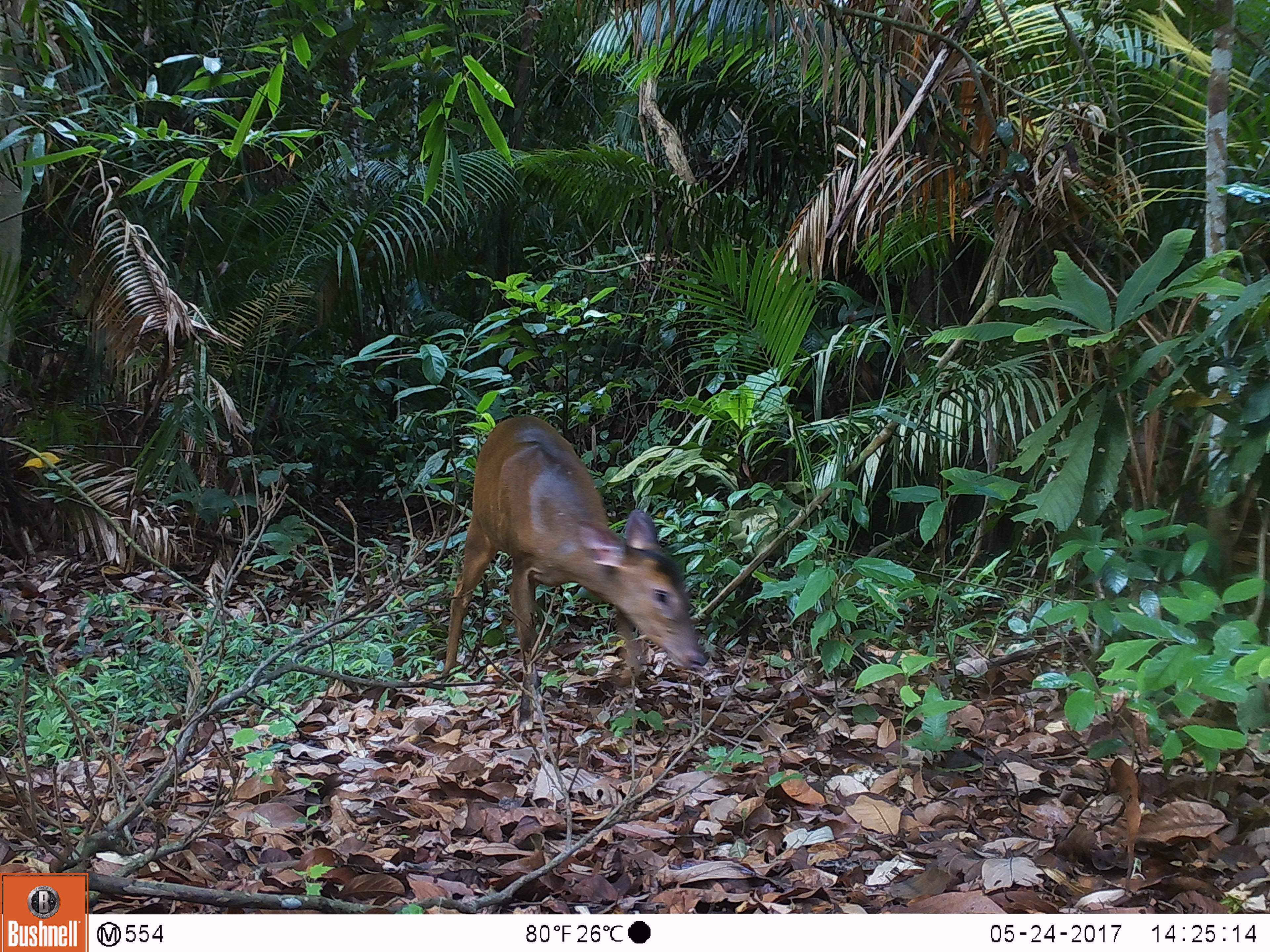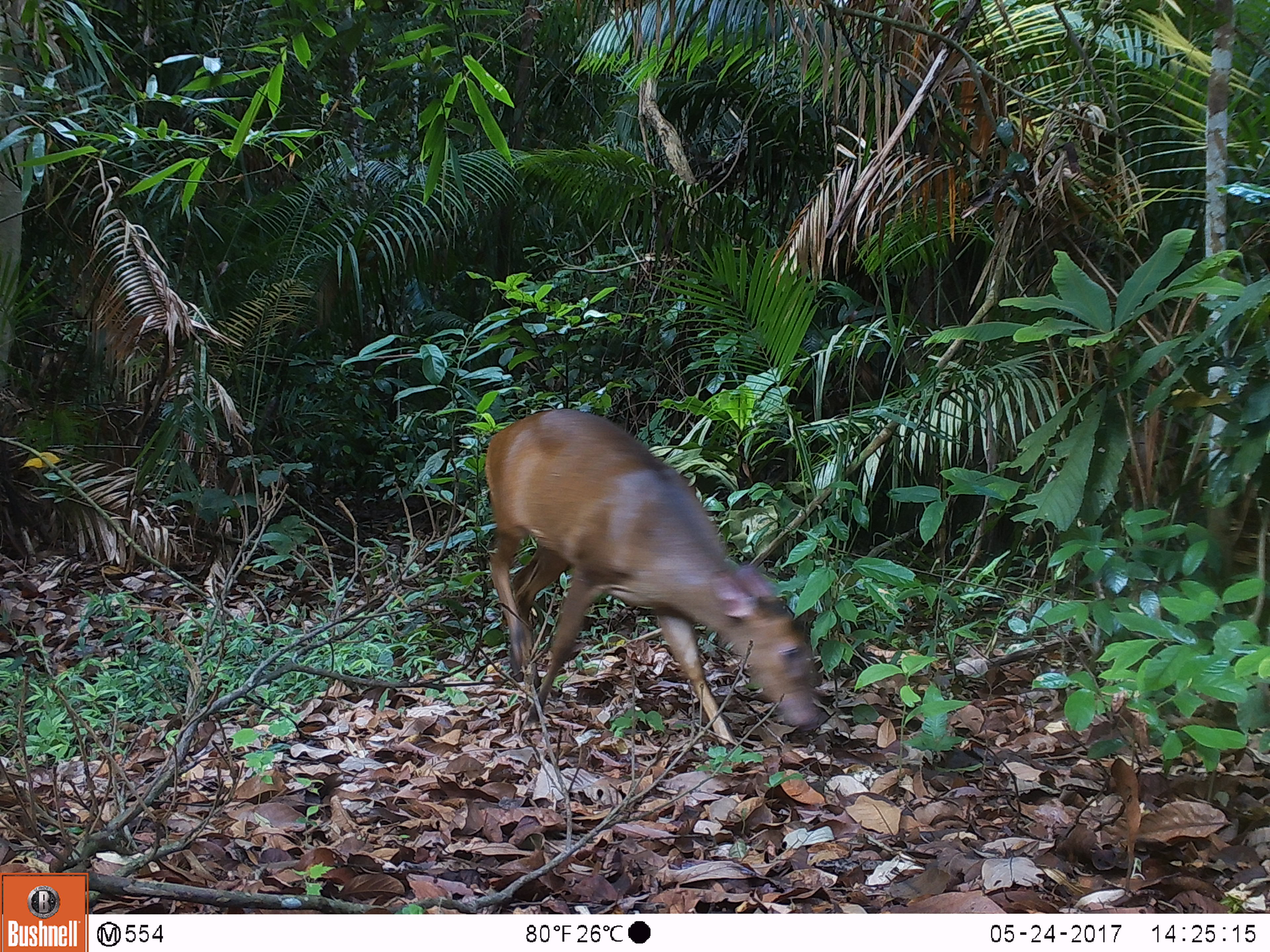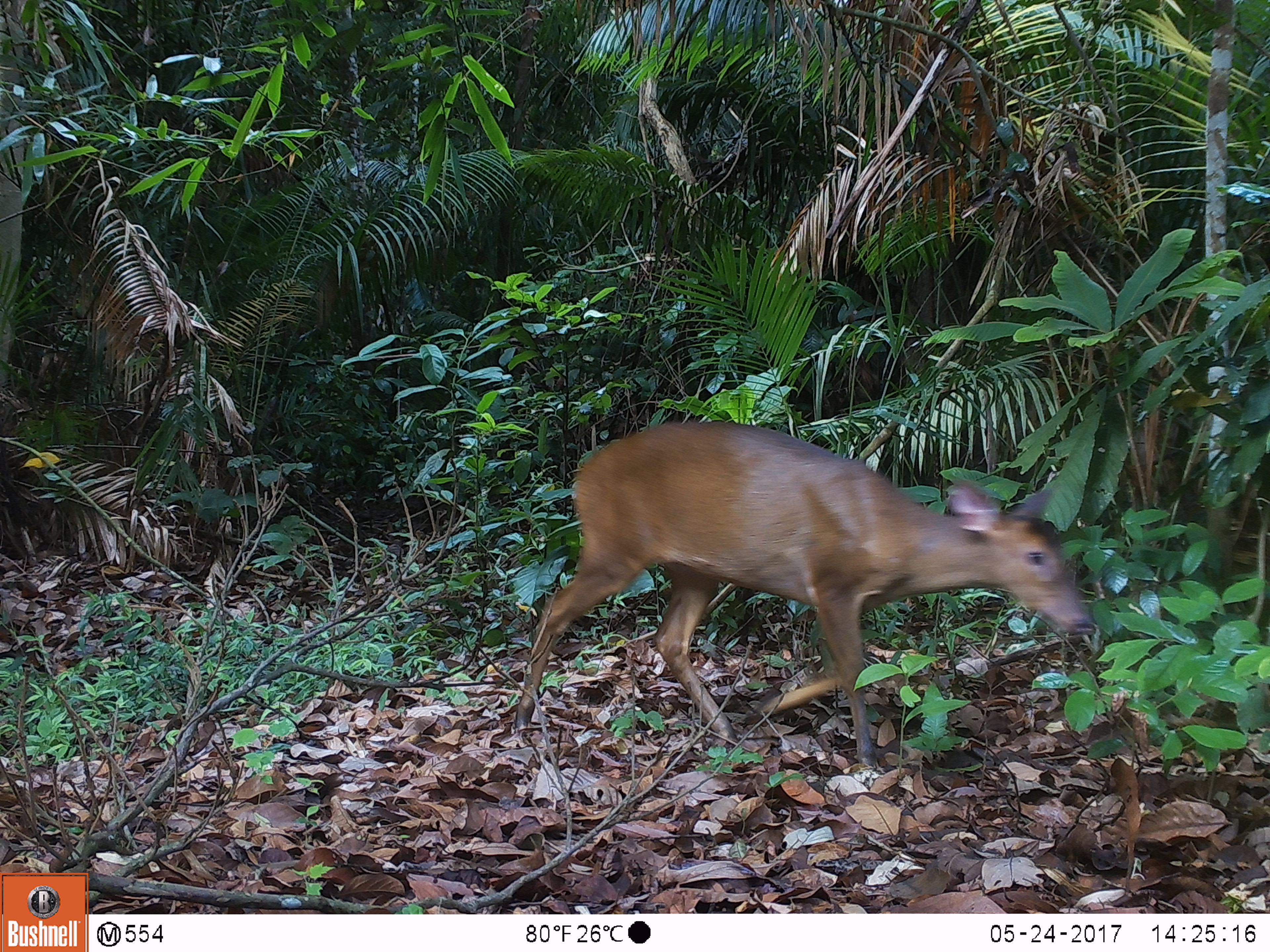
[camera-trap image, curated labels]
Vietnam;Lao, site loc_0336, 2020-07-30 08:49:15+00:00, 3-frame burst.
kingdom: Animalia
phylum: Chordata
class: Mammalia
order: Artiodactyla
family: Cervidae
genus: Muntiacus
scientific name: Muntiacus vuquangensis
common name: large-antlered muntjac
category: large antlered muntjac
Large antlered muntjac (large-antlered muntjac) (Muntiacus vuquangensis). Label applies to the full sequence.